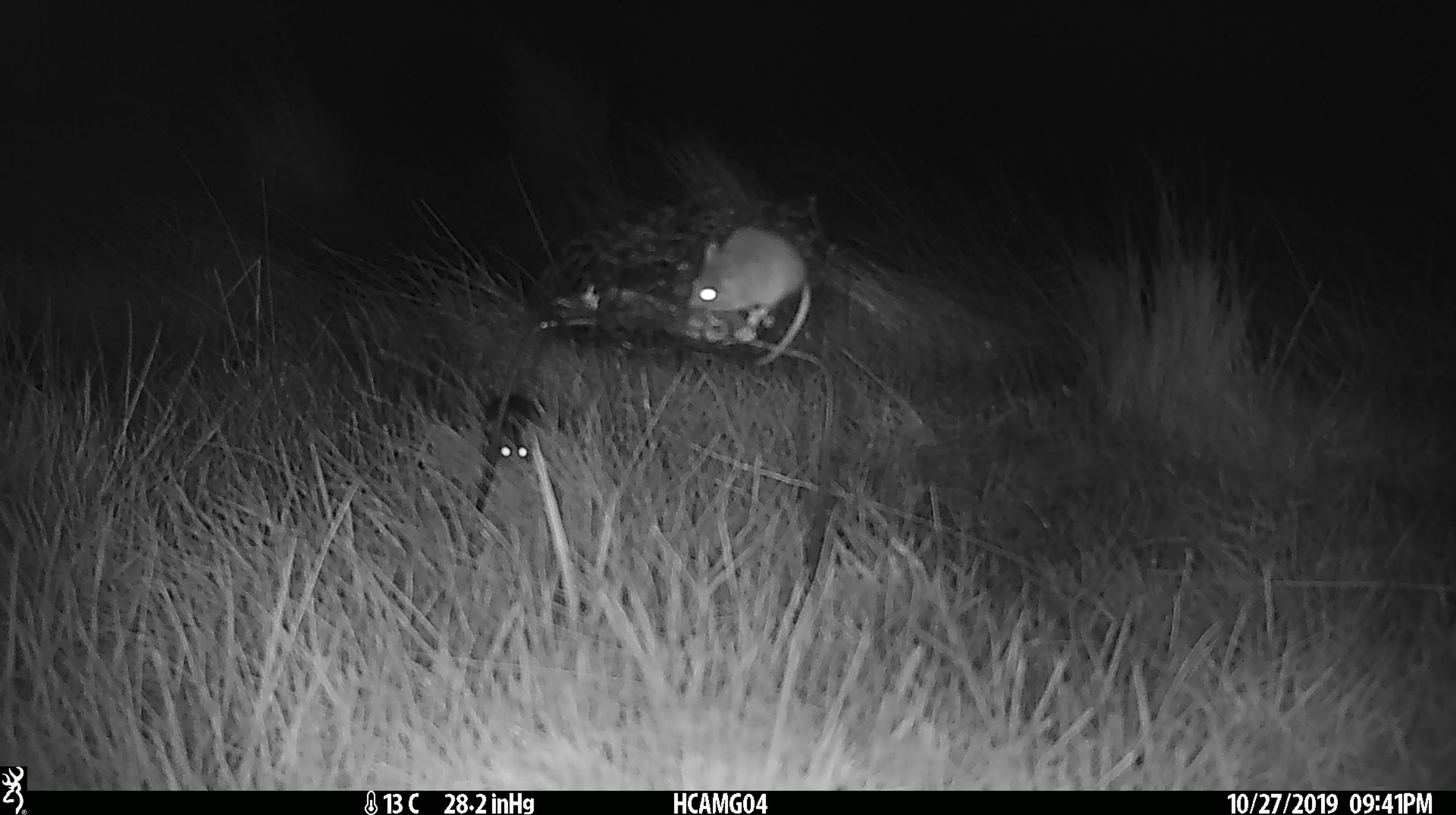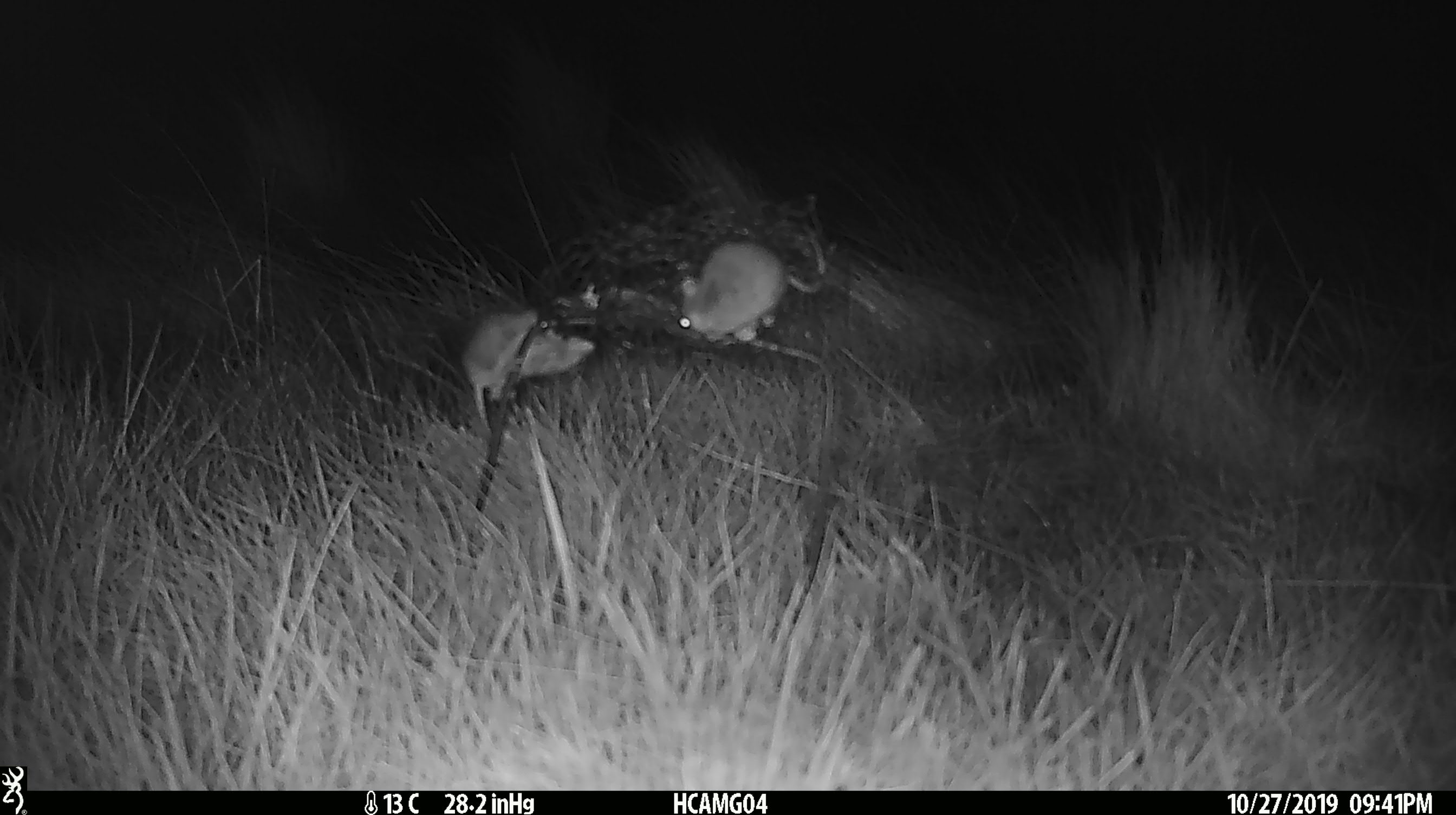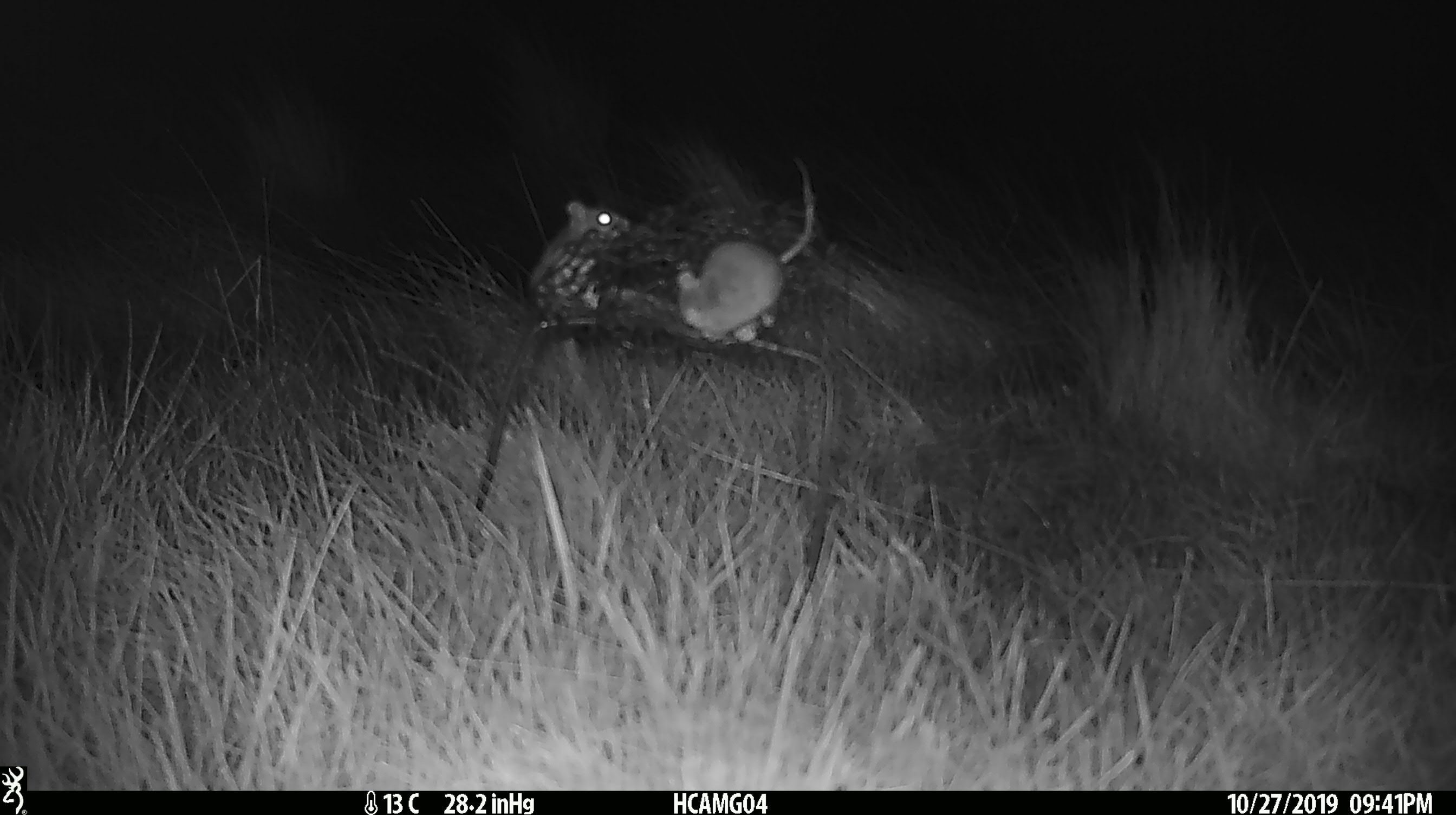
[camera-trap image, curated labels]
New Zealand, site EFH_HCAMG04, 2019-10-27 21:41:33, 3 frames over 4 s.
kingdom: Animalia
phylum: Chordata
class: Mammalia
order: Rodentia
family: Muridae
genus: Mus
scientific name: Mus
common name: mouse